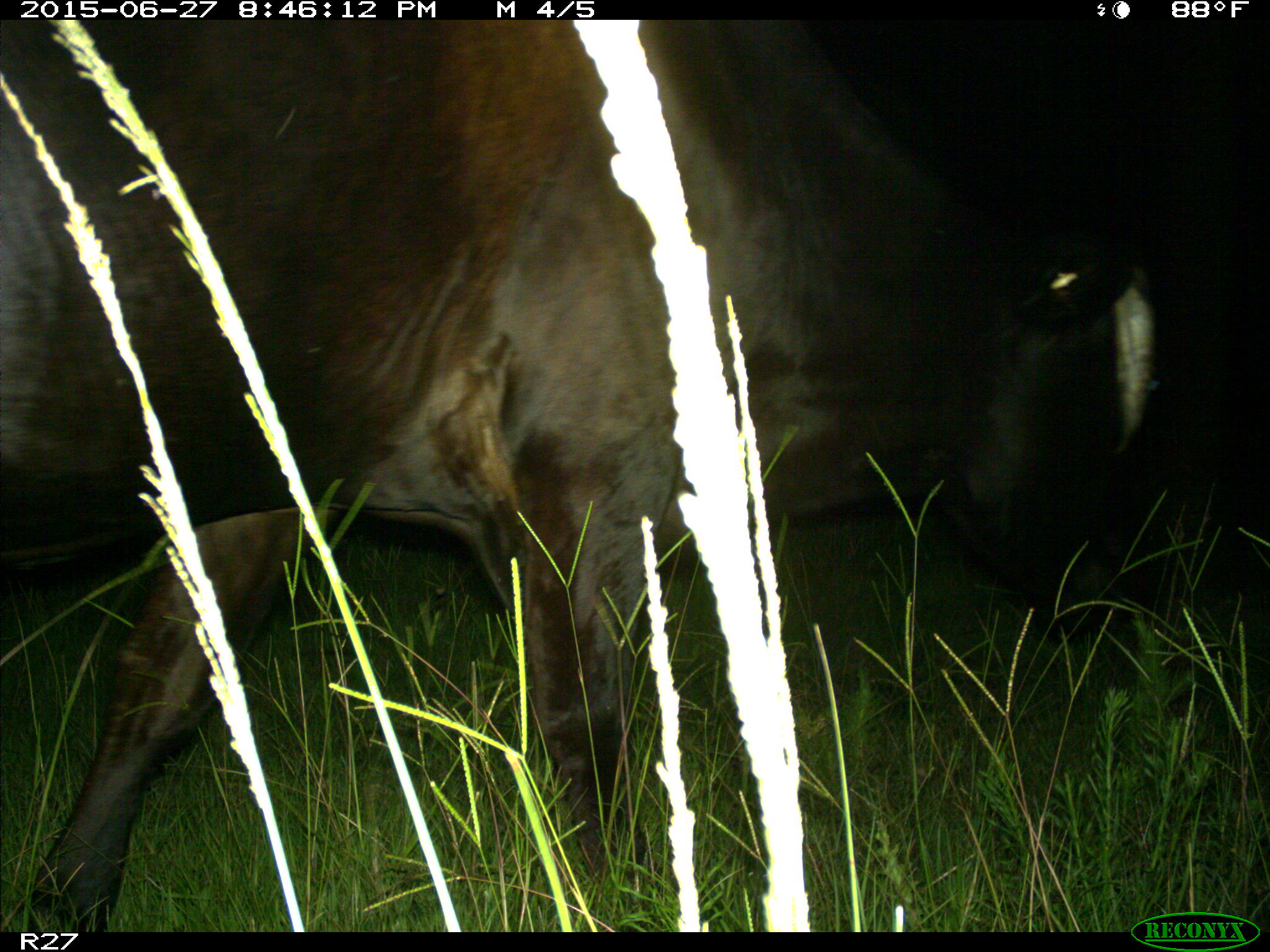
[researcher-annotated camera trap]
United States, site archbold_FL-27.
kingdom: Animalia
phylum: Chordata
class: Mammalia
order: Artiodactyla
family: Bovidae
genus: Bos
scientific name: Bos taurus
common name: domestic cow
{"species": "Bos taurus (domestic cow)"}